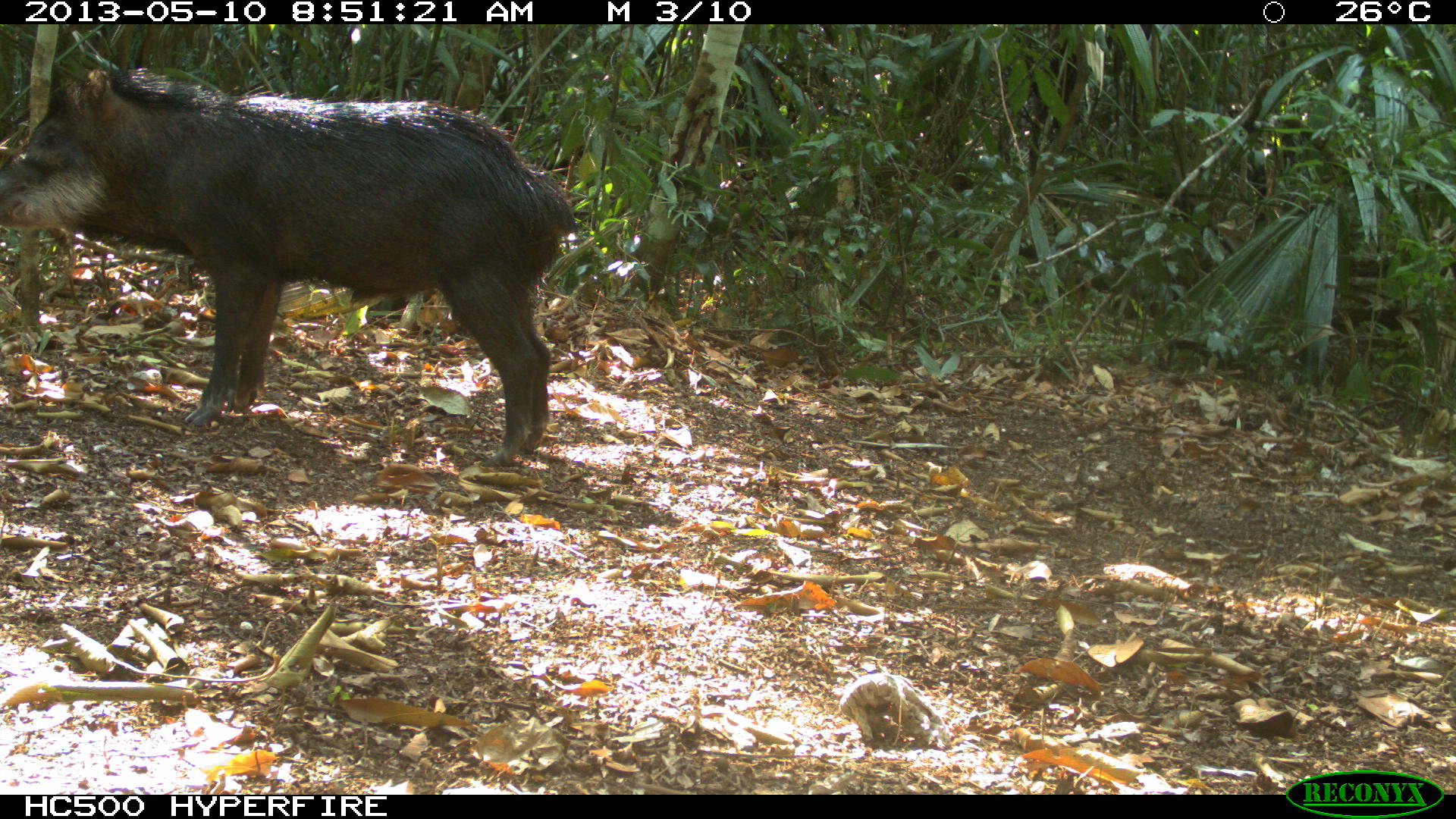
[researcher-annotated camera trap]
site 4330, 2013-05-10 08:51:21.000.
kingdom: Animalia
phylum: Chordata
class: Mammalia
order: Artiodactyla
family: Tayassuidae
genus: Tayassu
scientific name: Tayassu pecari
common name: white-lipped peccary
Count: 2.